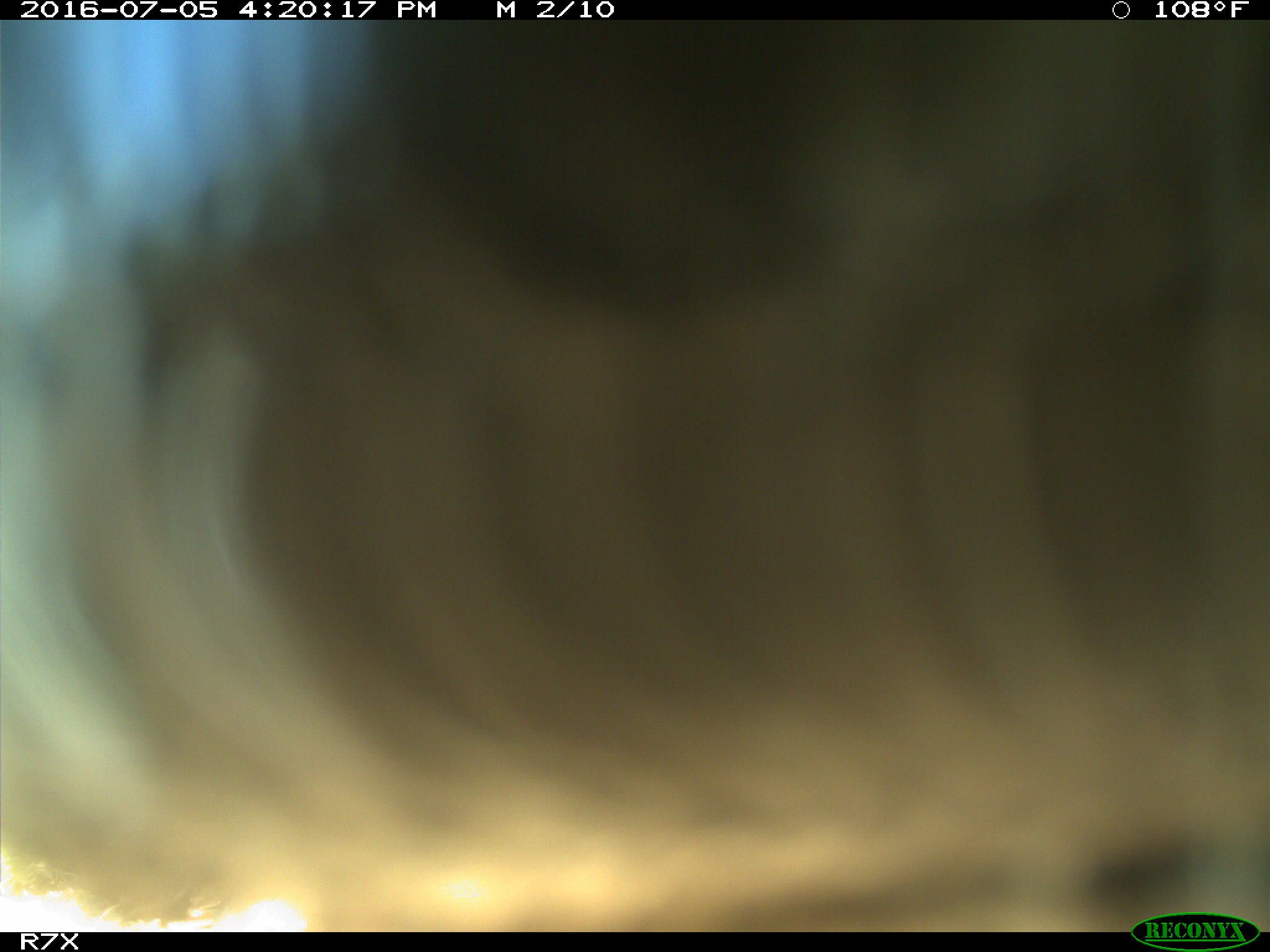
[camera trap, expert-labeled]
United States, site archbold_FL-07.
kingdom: Animalia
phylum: Chordata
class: Mammalia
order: Artiodactyla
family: Bovidae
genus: Bos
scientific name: Bos taurus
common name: domestic cow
Bos taurus (domestic cow).